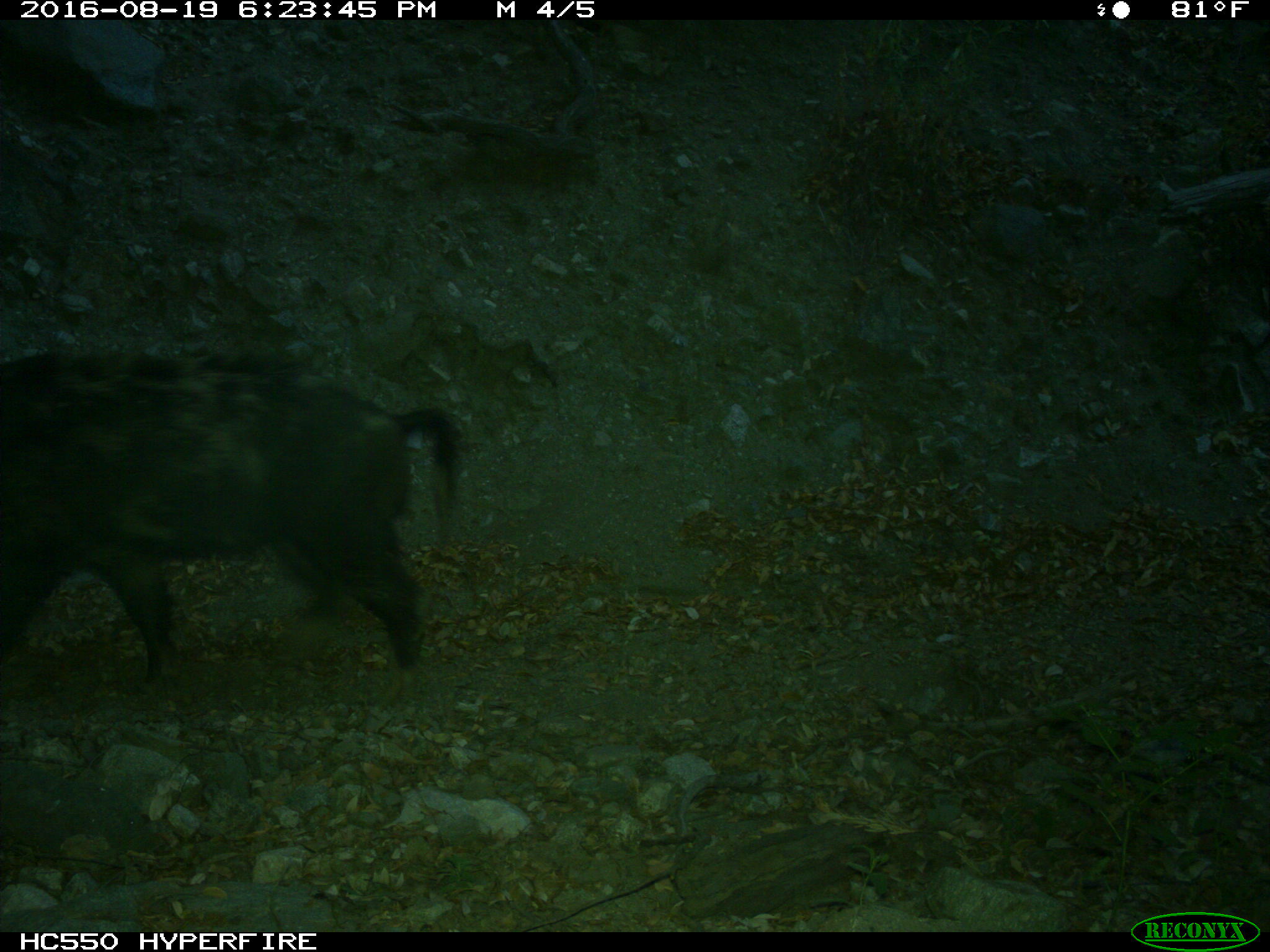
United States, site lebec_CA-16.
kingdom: Animalia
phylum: Chordata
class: Mammalia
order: Artiodactyla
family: Suidae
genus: Sus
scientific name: Sus scrofa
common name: wild boar